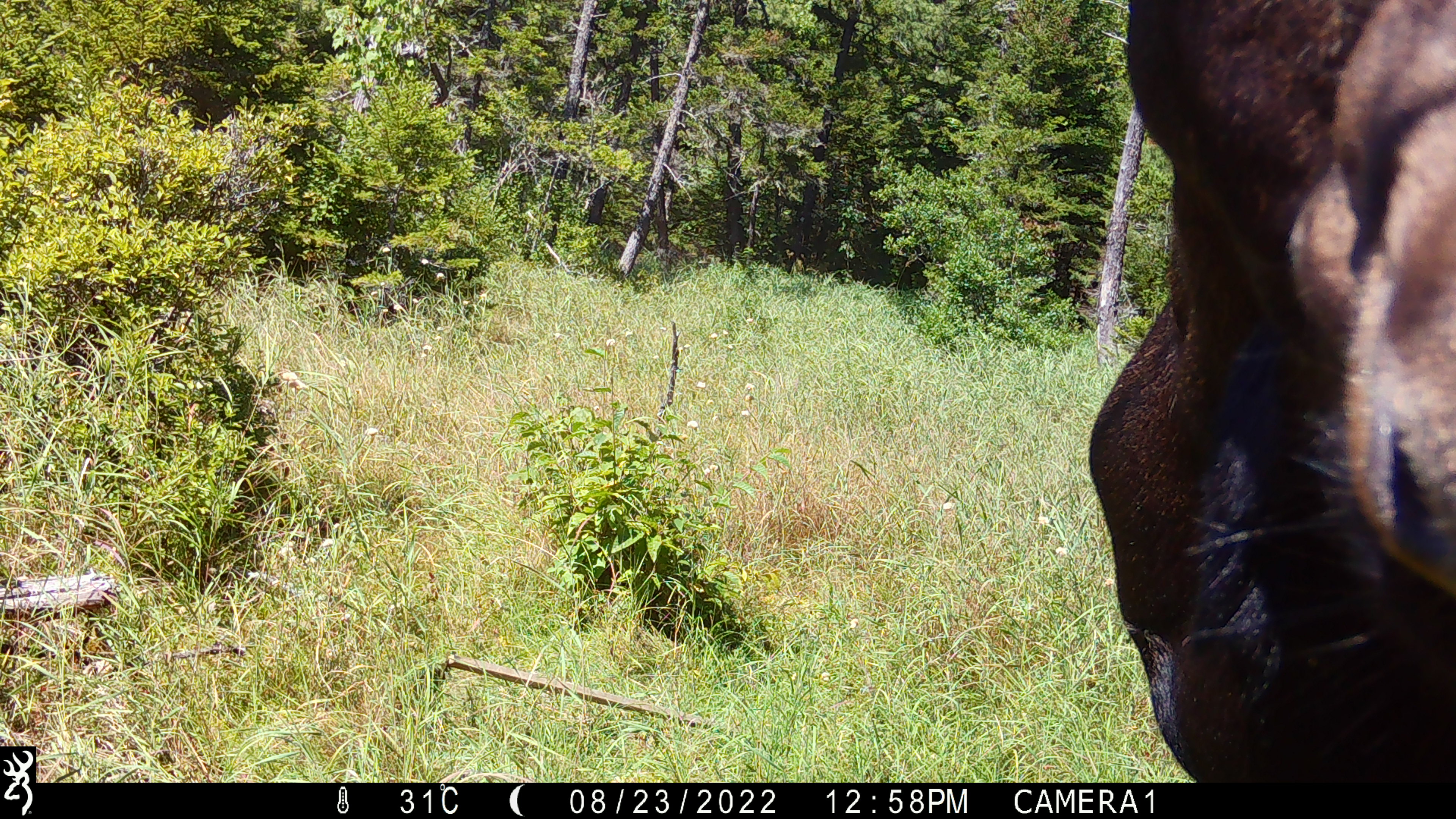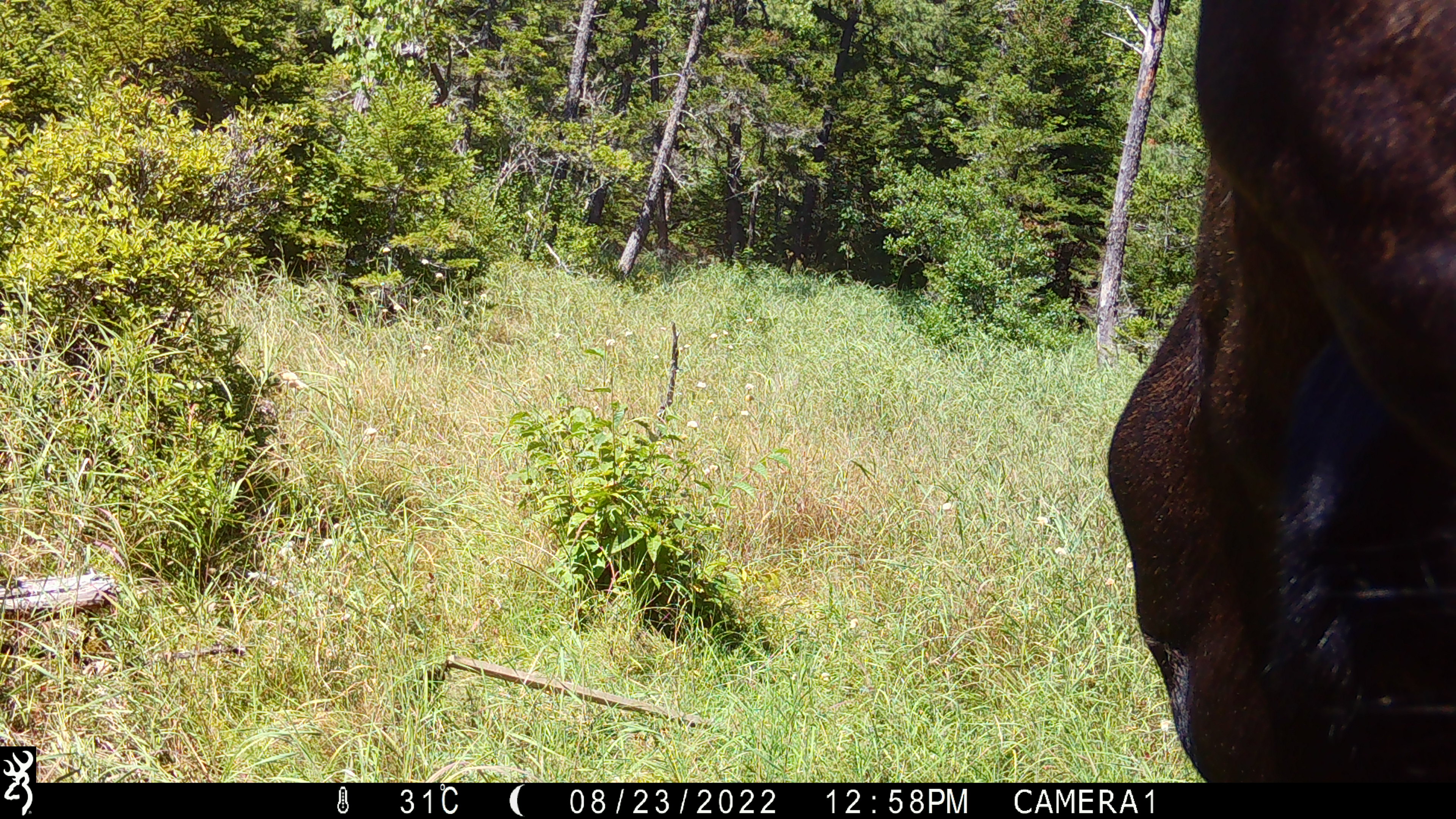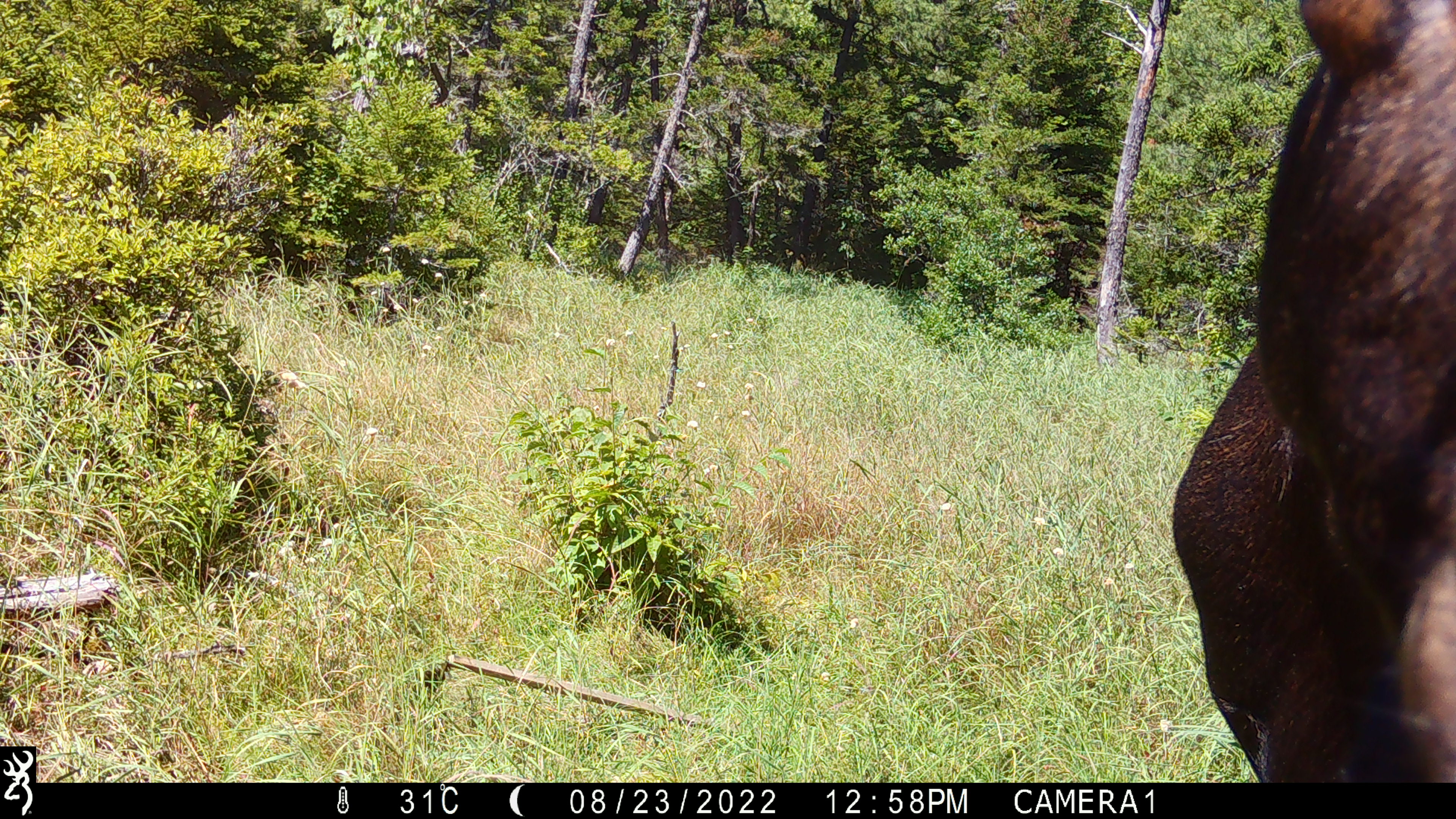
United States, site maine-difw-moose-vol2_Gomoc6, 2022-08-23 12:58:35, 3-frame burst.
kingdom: Animalia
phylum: Chordata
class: Mammalia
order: Artiodactyla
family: Cervidae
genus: Alces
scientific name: Alces alces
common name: moose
Moose (Alces alces).